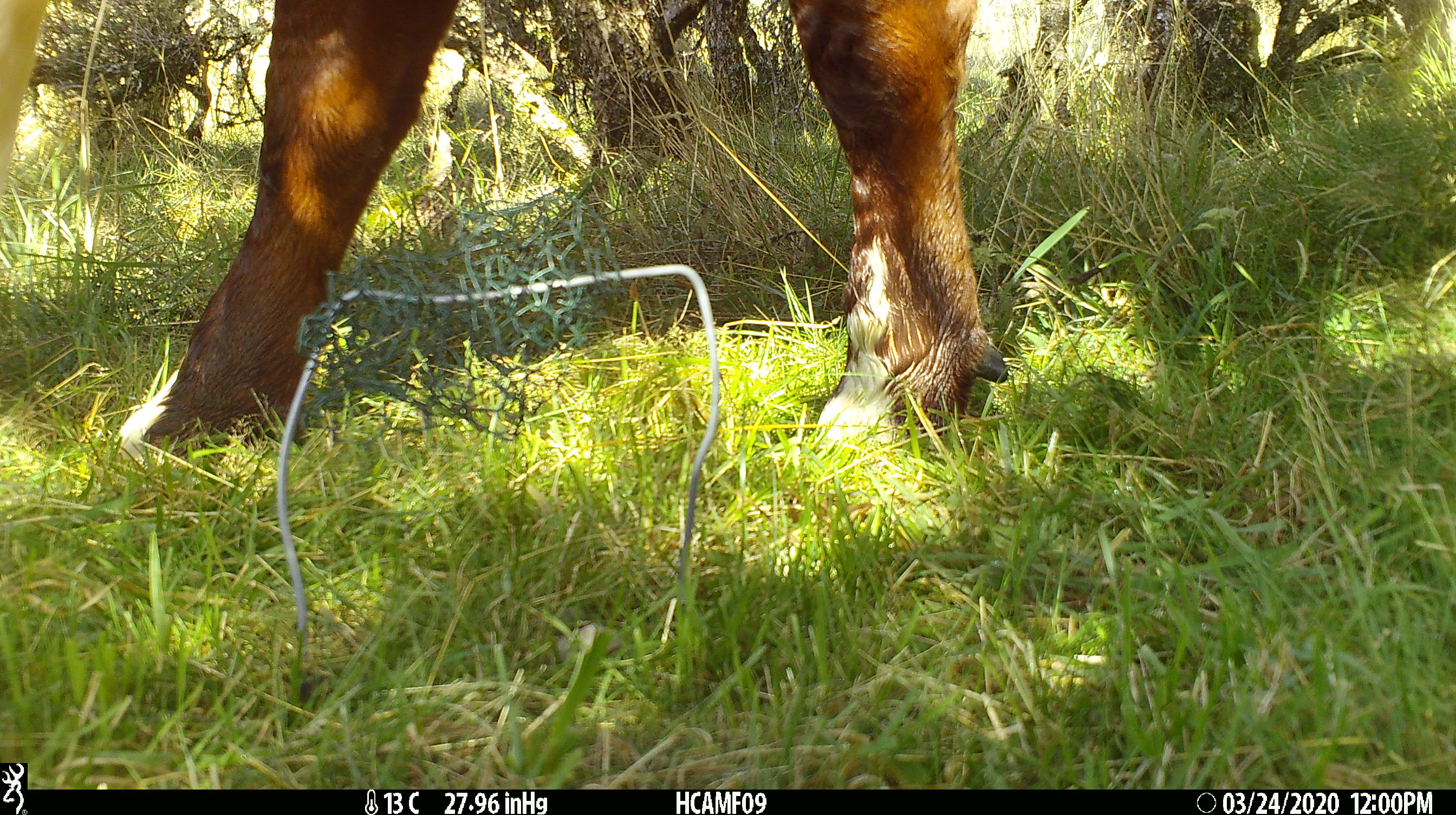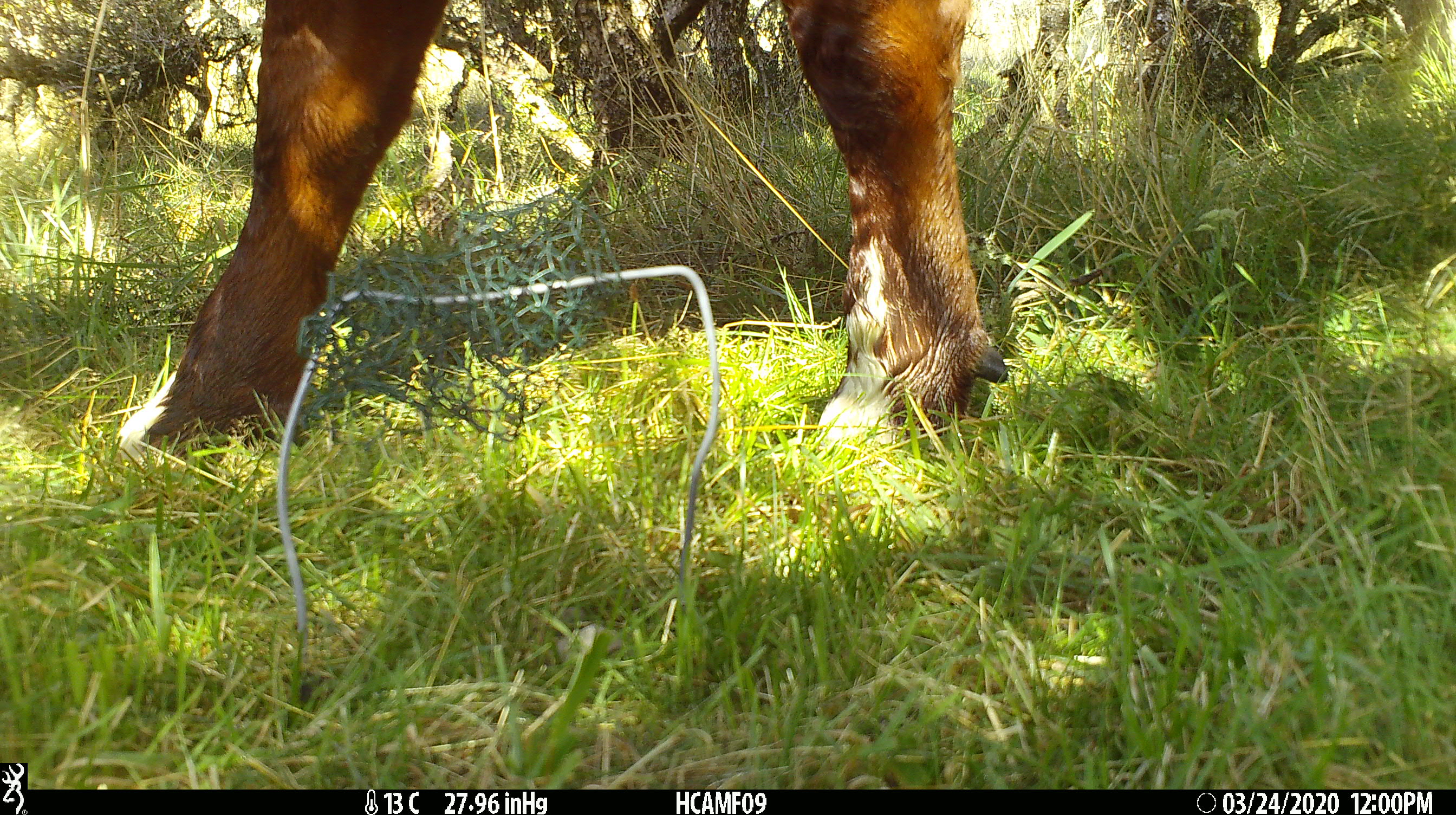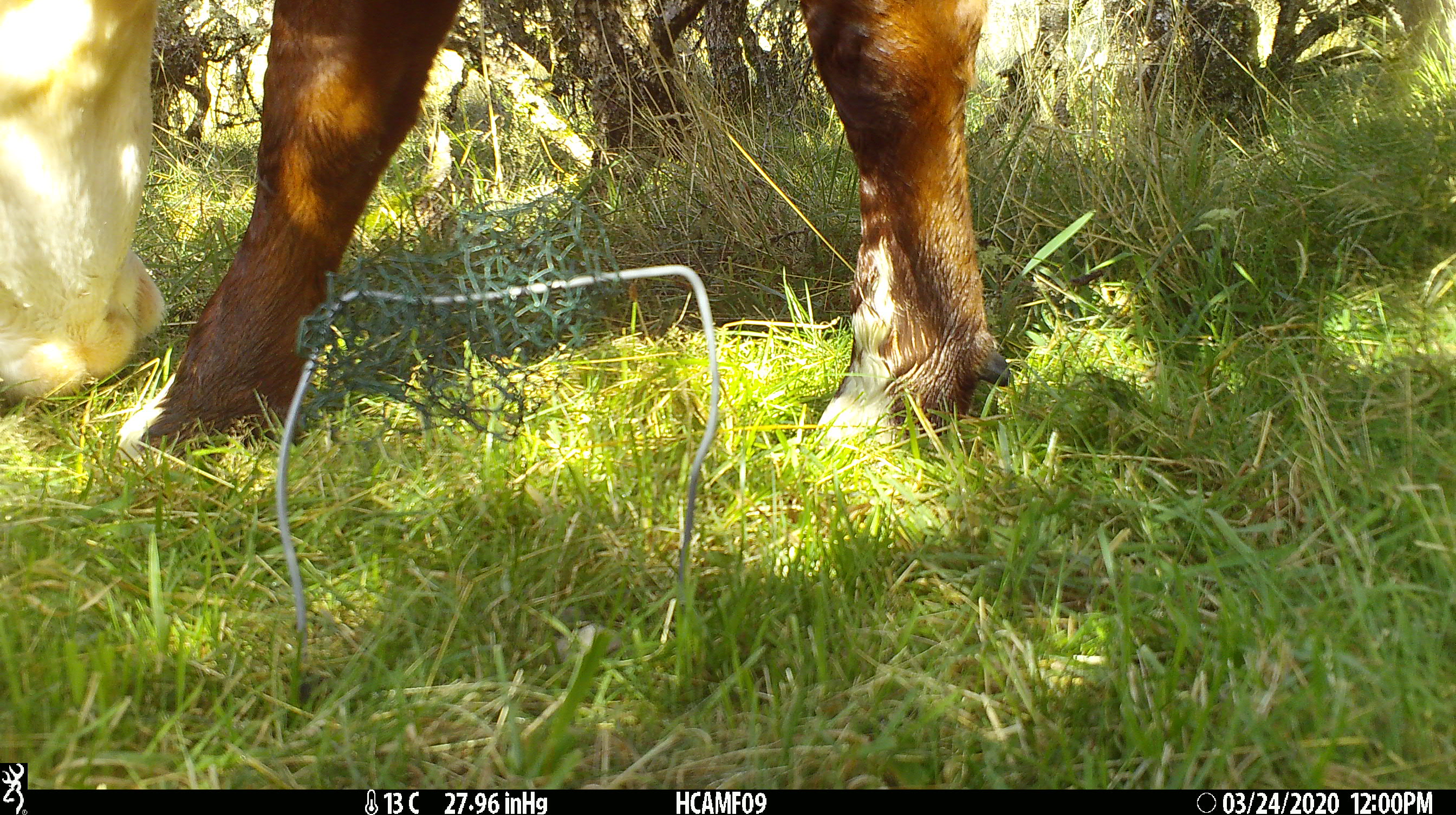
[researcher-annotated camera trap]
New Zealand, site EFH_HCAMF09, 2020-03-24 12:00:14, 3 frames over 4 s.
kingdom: Animalia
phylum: Chordata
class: Mammalia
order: Artiodactyla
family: Bovidae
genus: Bos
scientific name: Bos taurus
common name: domestic cow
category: cow